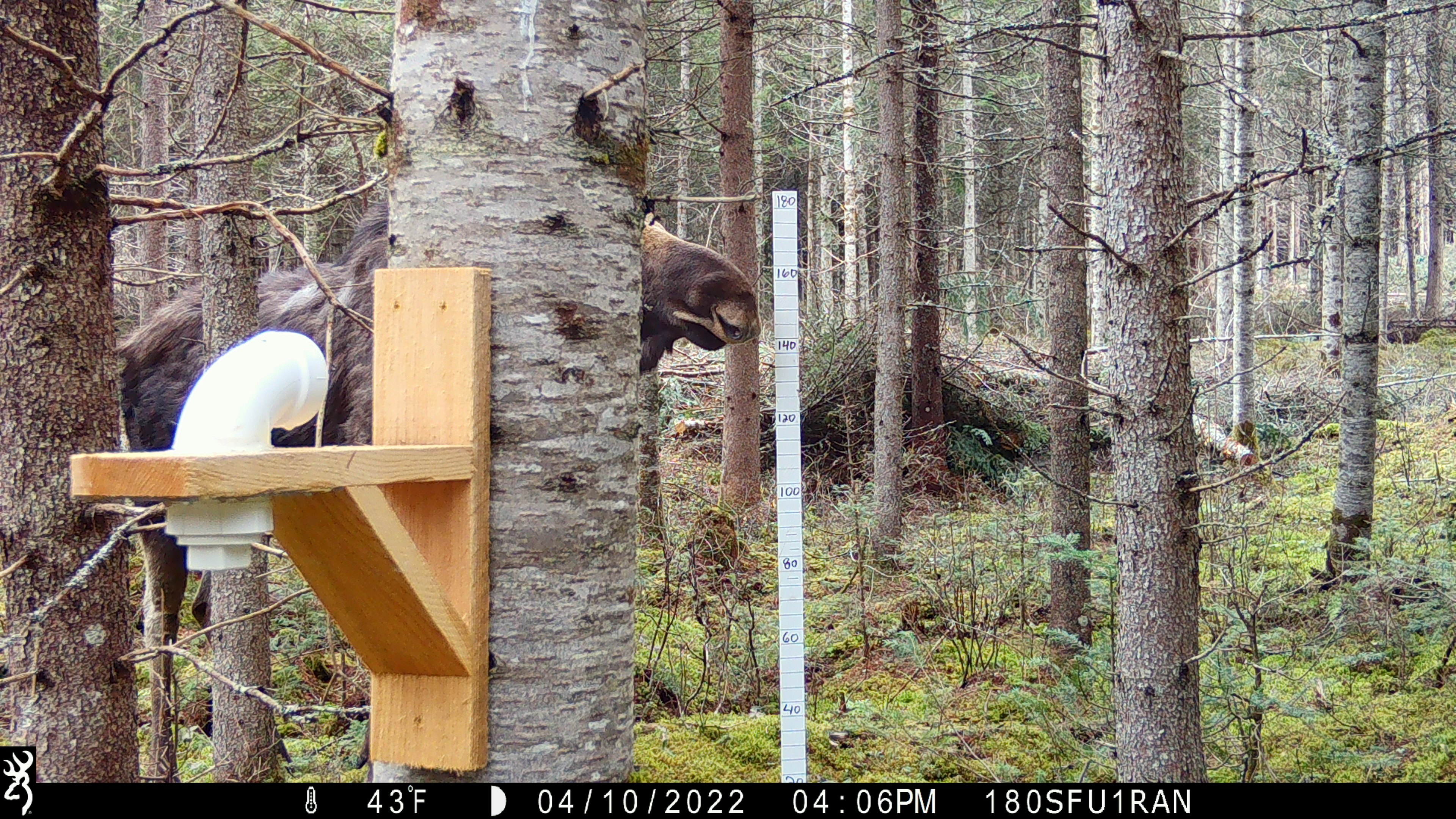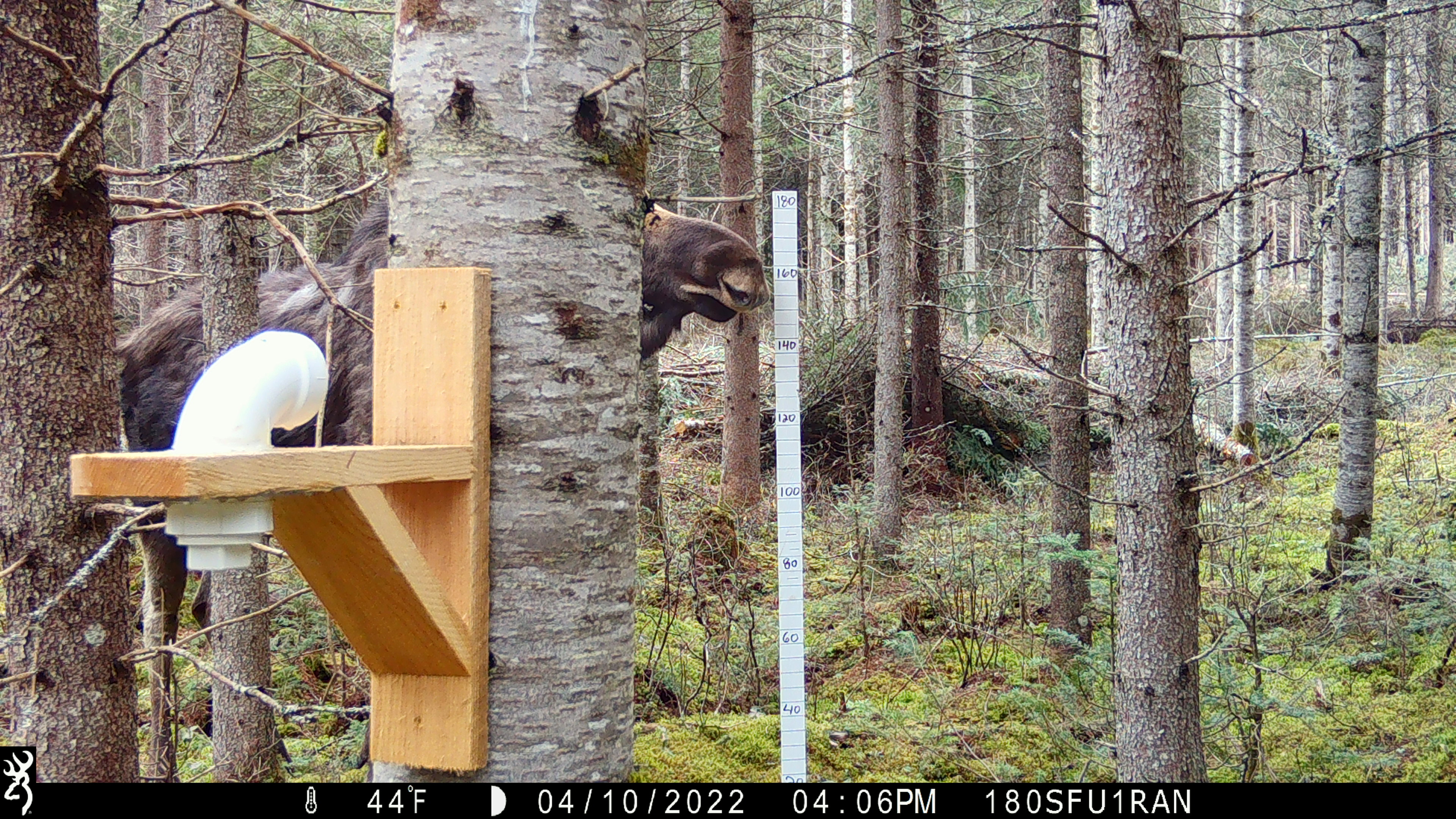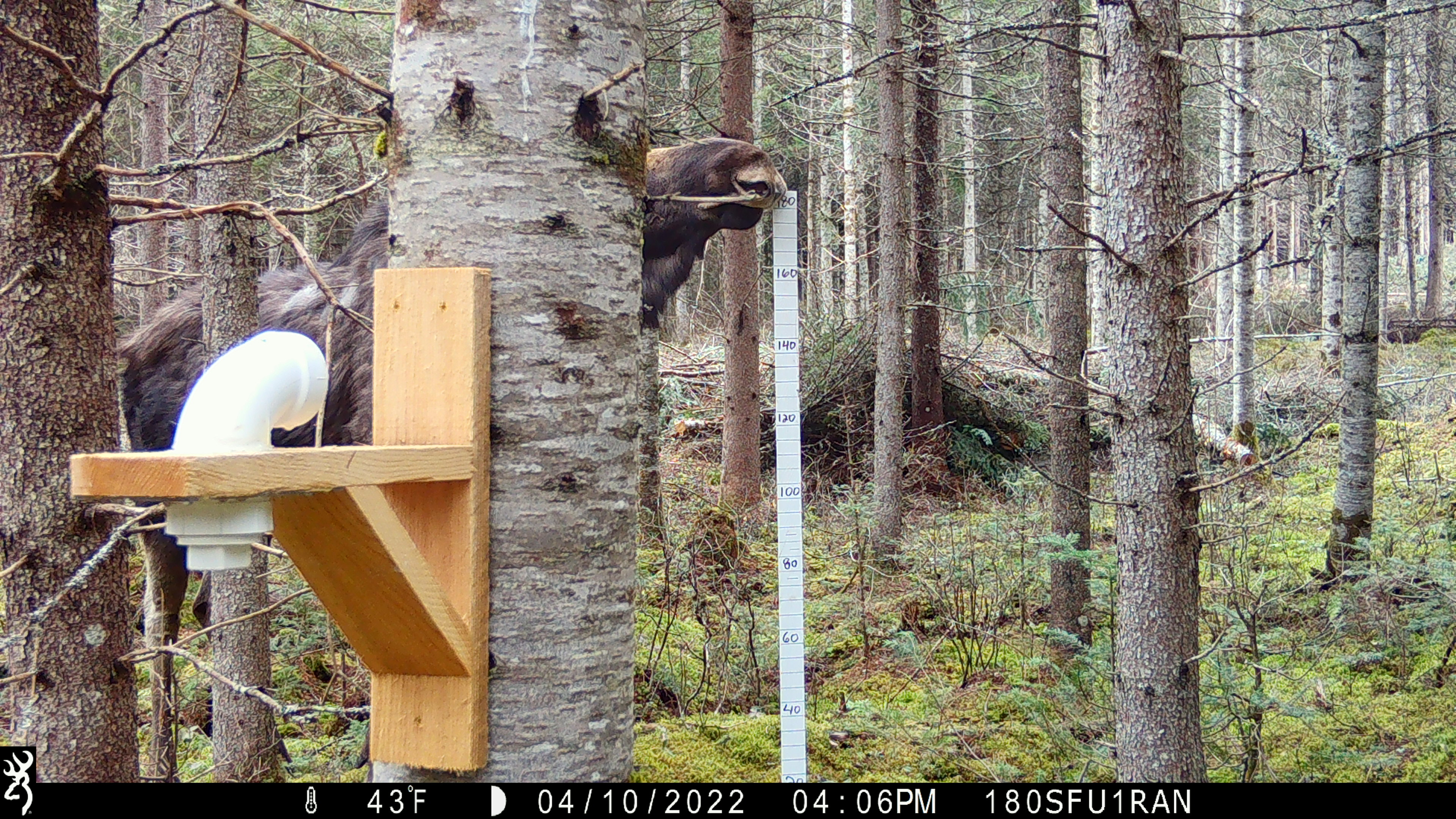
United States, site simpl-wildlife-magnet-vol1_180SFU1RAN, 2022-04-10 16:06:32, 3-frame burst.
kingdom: Animalia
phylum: Chordata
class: Mammalia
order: Artiodactyla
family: Cervidae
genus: Alces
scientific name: Alces alces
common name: moose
Moose (Alces alces).